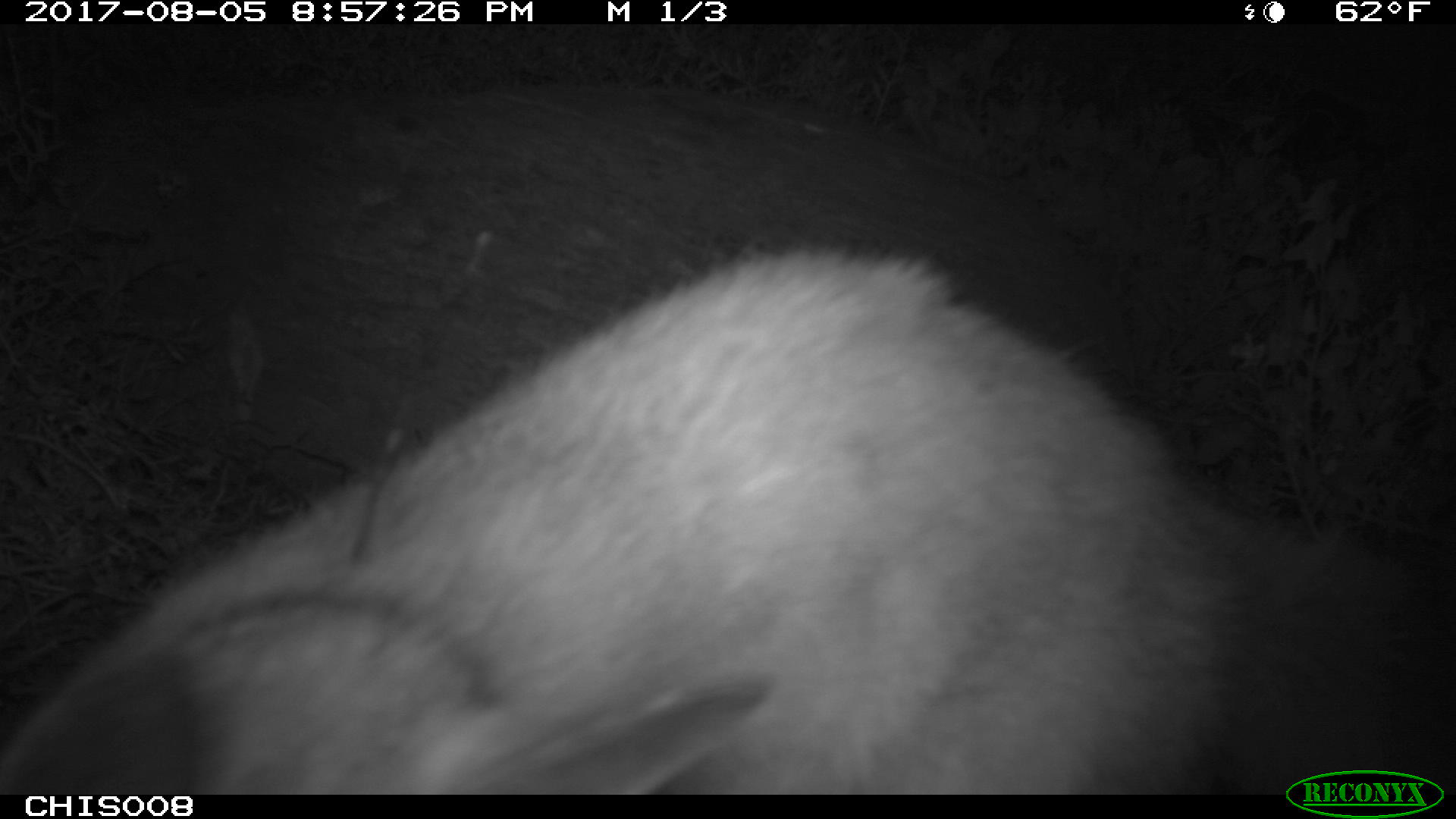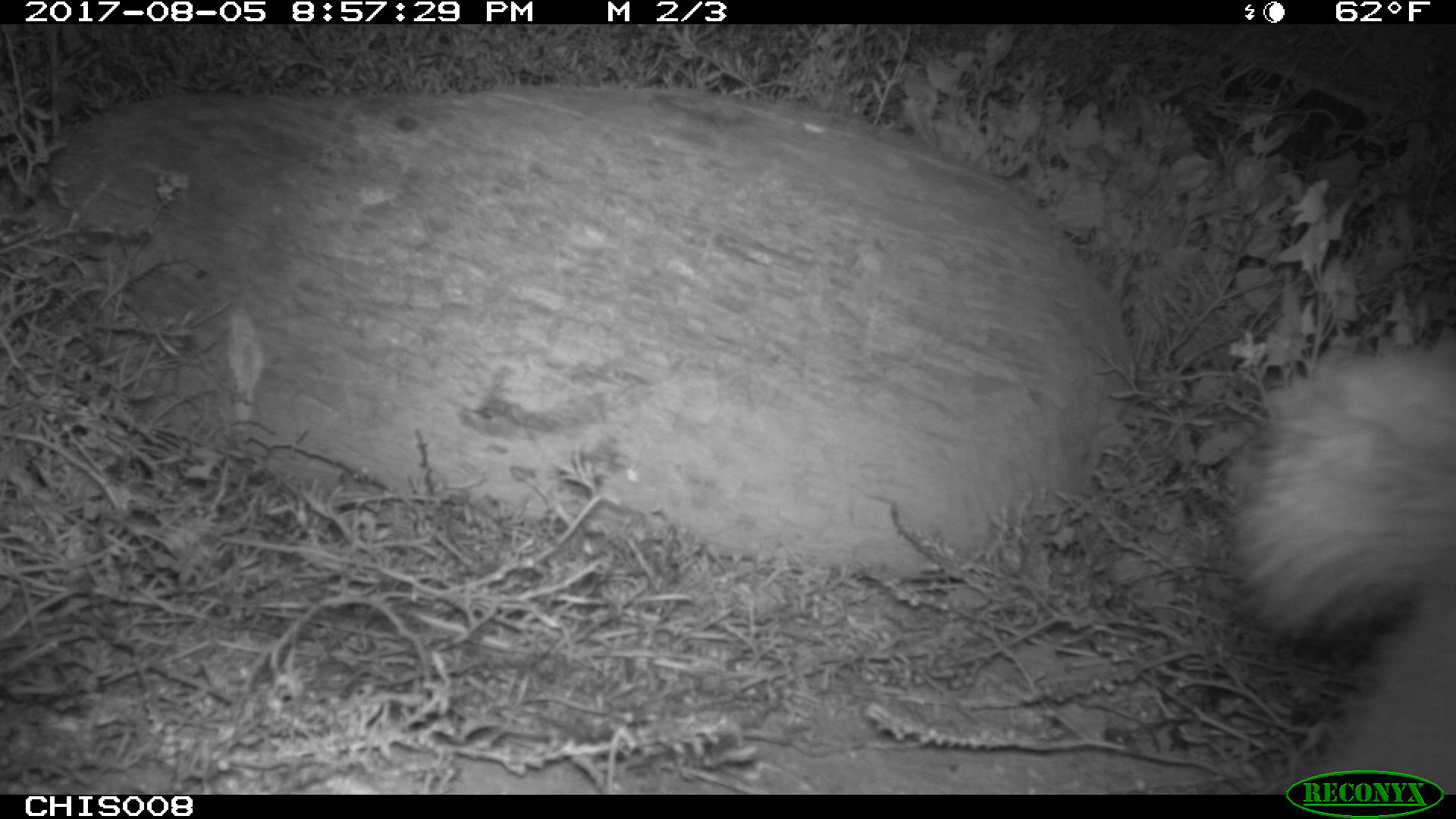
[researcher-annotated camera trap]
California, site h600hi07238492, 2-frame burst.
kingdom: Animalia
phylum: Chordata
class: Mammalia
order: Carnivora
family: Canidae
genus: Urocyon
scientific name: Urocyon littoralis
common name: island fox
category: fox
Fox (island fox) (Urocyon littoralis).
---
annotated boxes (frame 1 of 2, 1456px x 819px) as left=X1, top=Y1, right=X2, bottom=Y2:
fox: left=1, top=246, right=1417, bottom=792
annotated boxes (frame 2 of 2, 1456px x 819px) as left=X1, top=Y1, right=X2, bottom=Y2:
fox: left=1237, top=347, right=1455, bottom=794